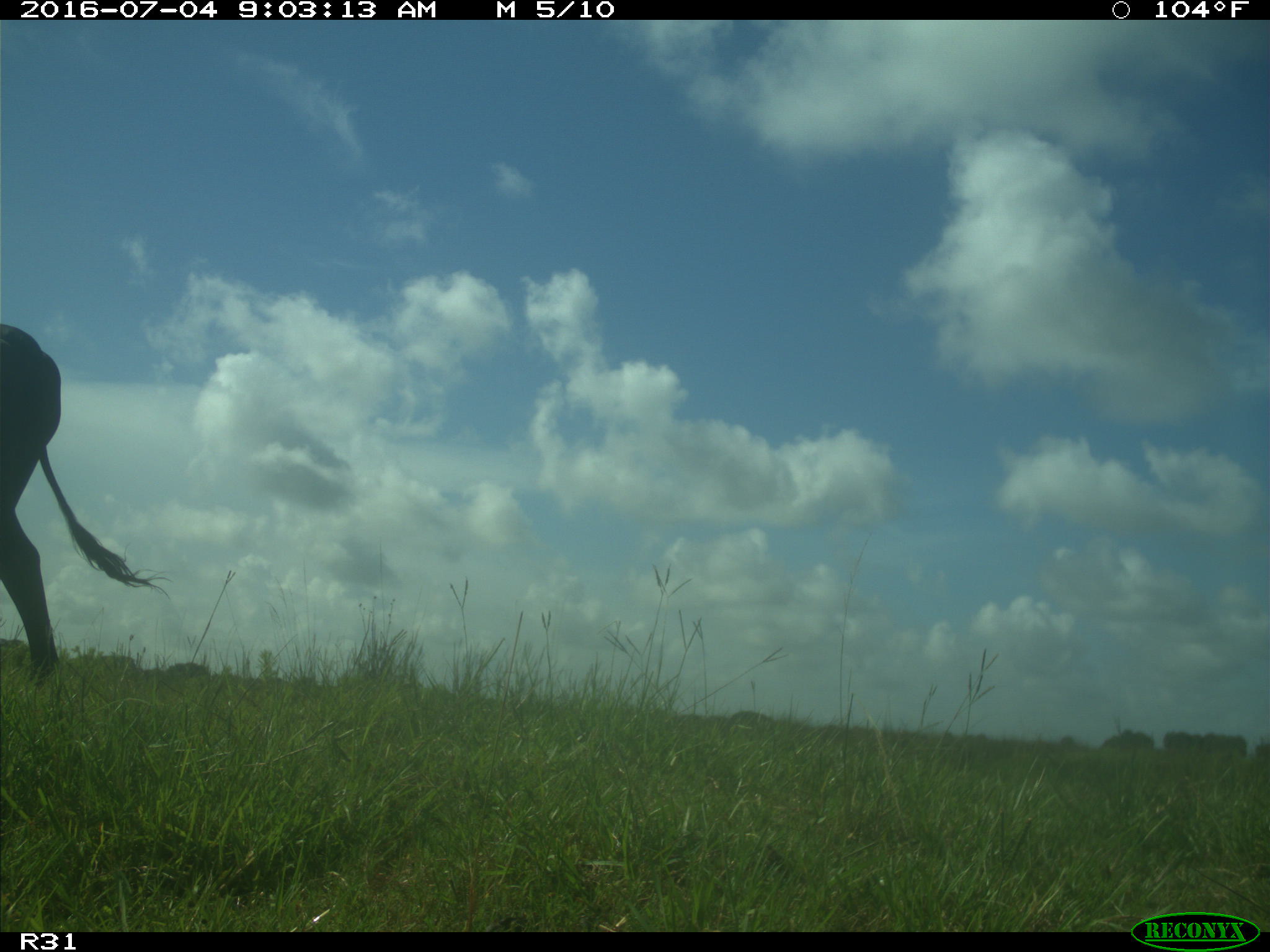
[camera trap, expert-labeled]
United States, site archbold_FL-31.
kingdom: Animalia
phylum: Chordata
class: Mammalia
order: Artiodactyla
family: Bovidae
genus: Bos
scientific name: Bos taurus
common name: domestic cow